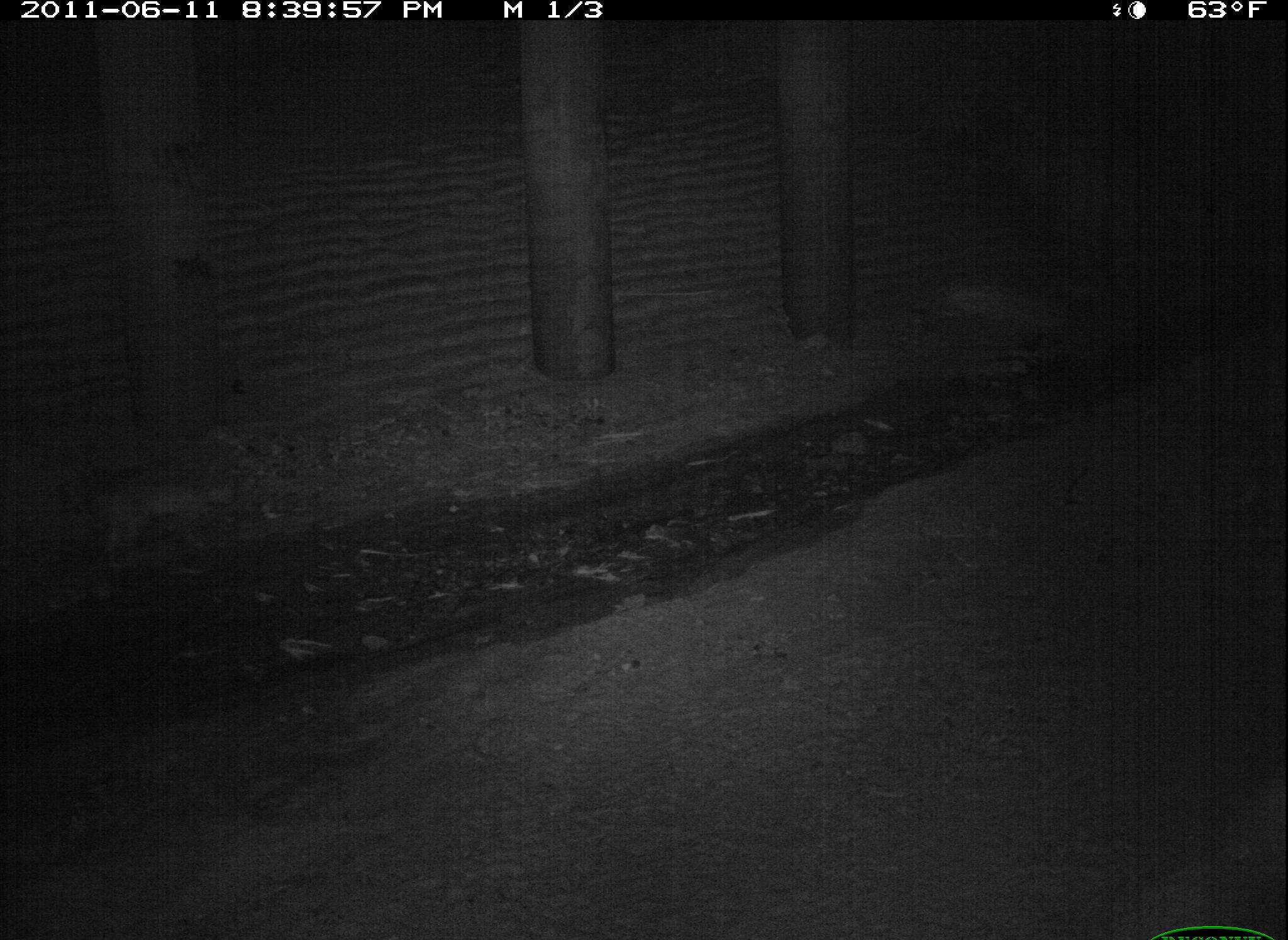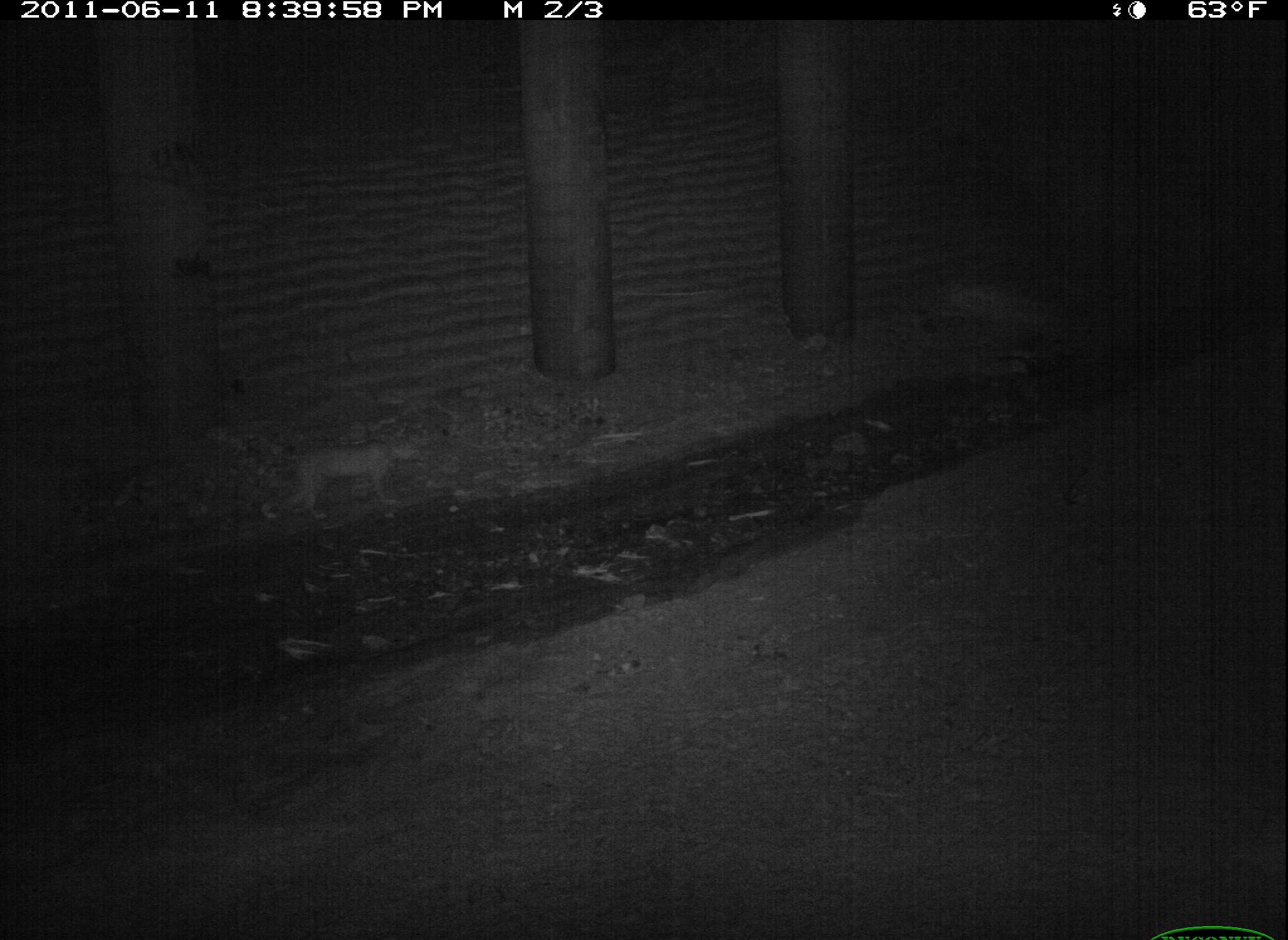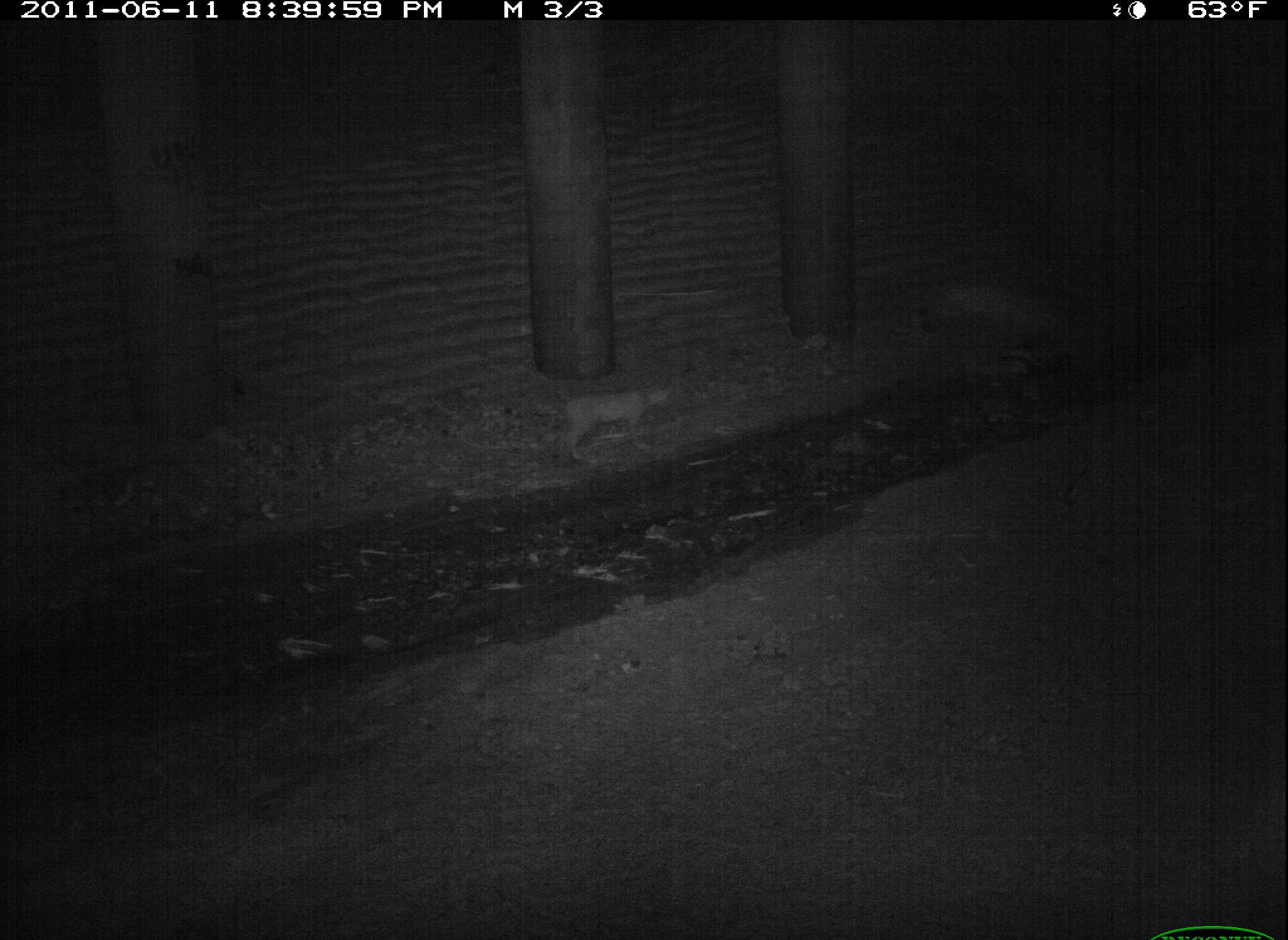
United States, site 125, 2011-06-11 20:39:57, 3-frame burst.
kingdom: Animalia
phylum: Chordata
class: Mammalia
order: Carnivora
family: Felidae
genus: Lynx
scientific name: Lynx rufus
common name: bobcat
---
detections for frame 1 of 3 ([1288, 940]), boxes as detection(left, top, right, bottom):
bobcat: detection(92, 464, 247, 583)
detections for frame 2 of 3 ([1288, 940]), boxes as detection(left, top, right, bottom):
bobcat: detection(278, 430, 427, 526)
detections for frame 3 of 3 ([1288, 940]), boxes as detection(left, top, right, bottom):
bobcat: detection(553, 375, 683, 471)